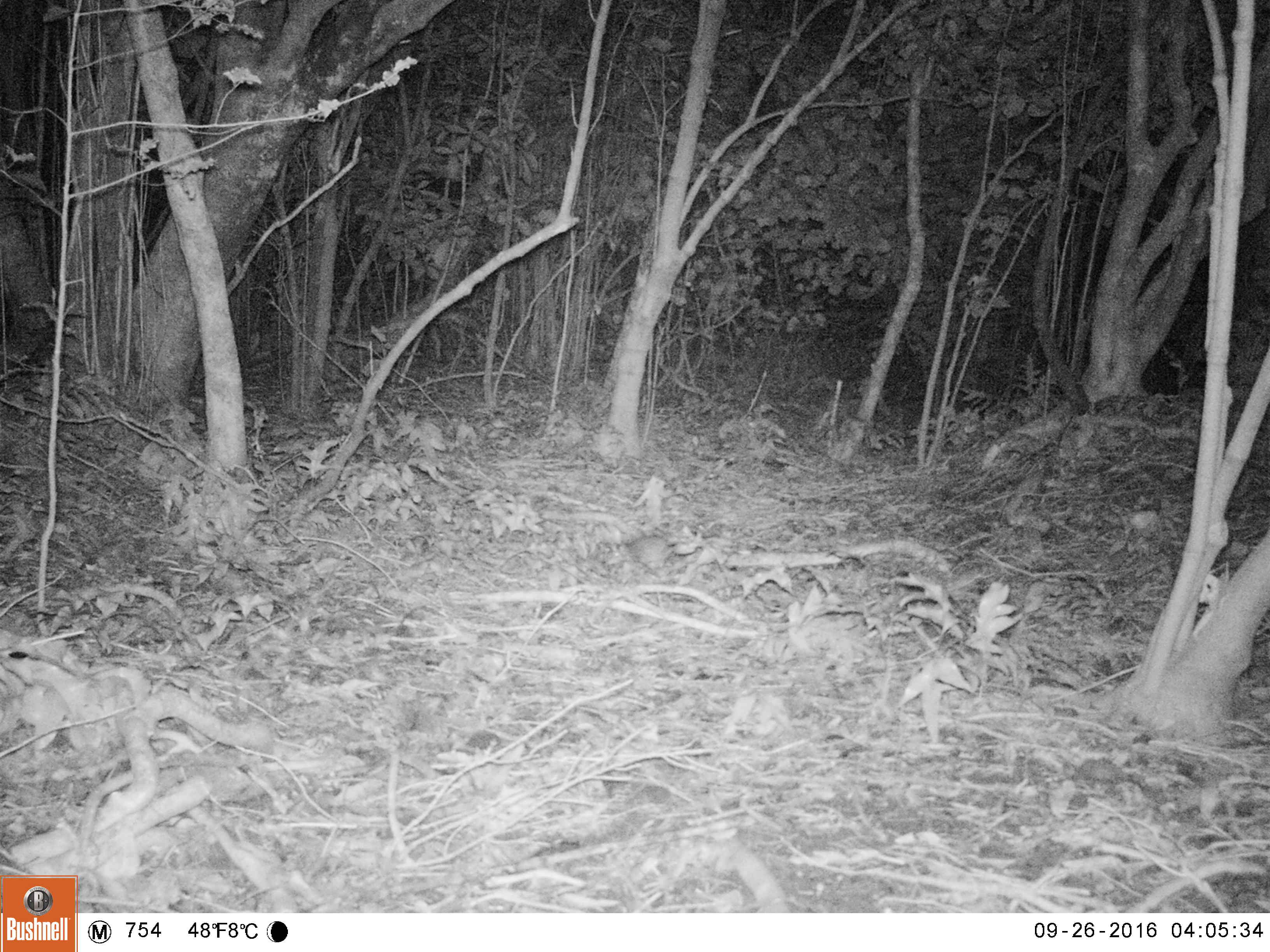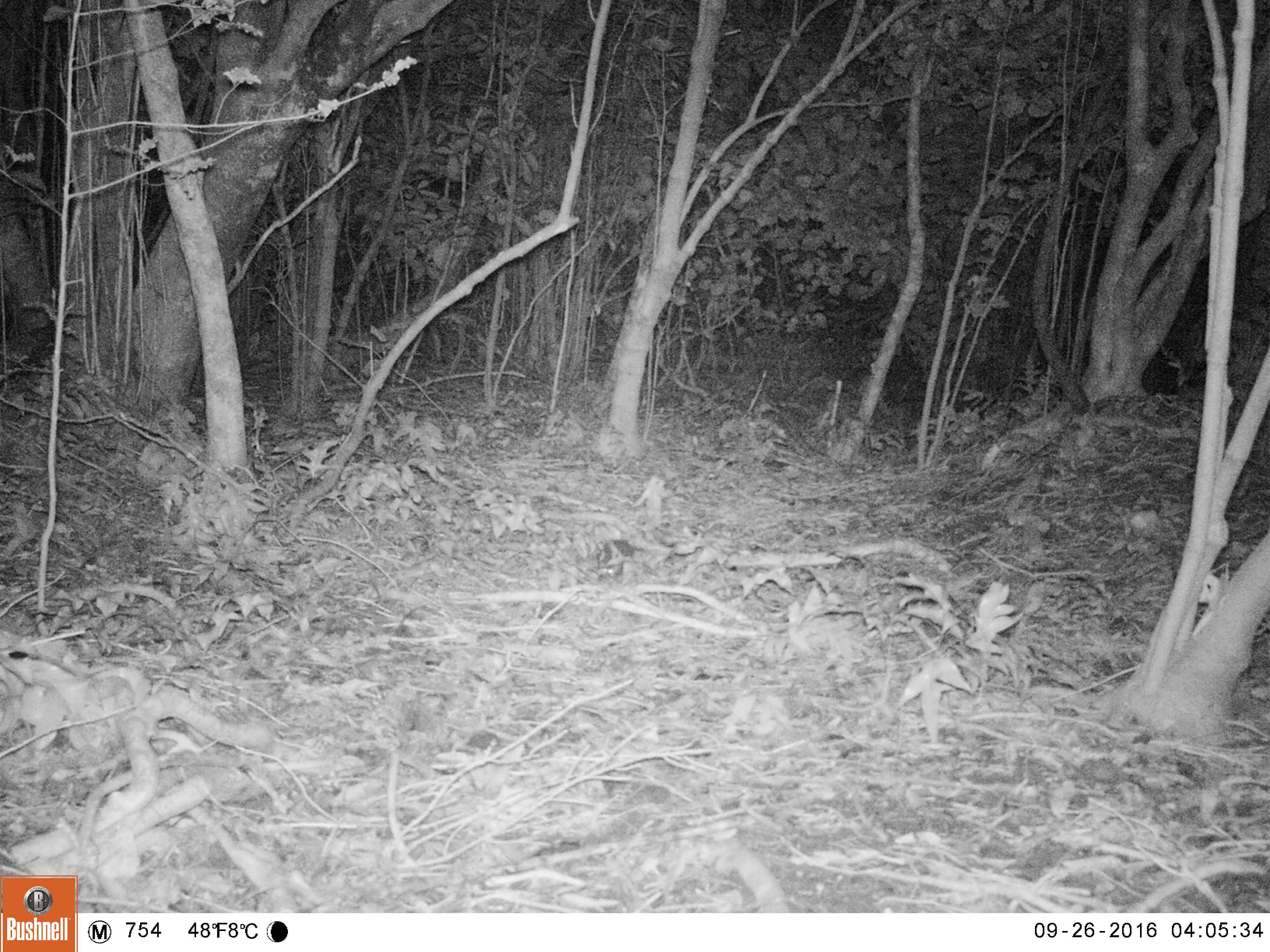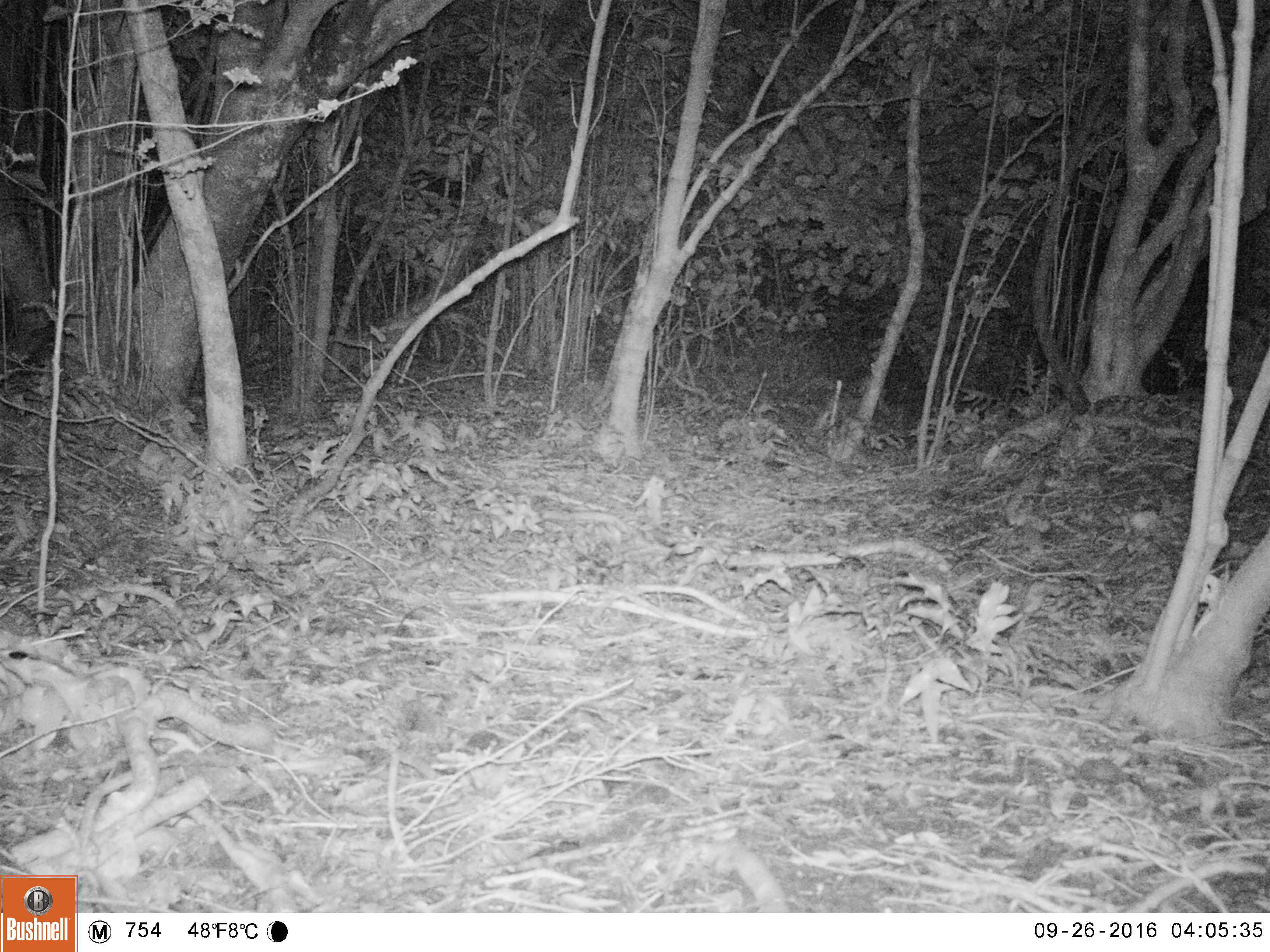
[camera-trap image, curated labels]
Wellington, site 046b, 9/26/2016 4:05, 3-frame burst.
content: unidentified animal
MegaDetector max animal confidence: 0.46